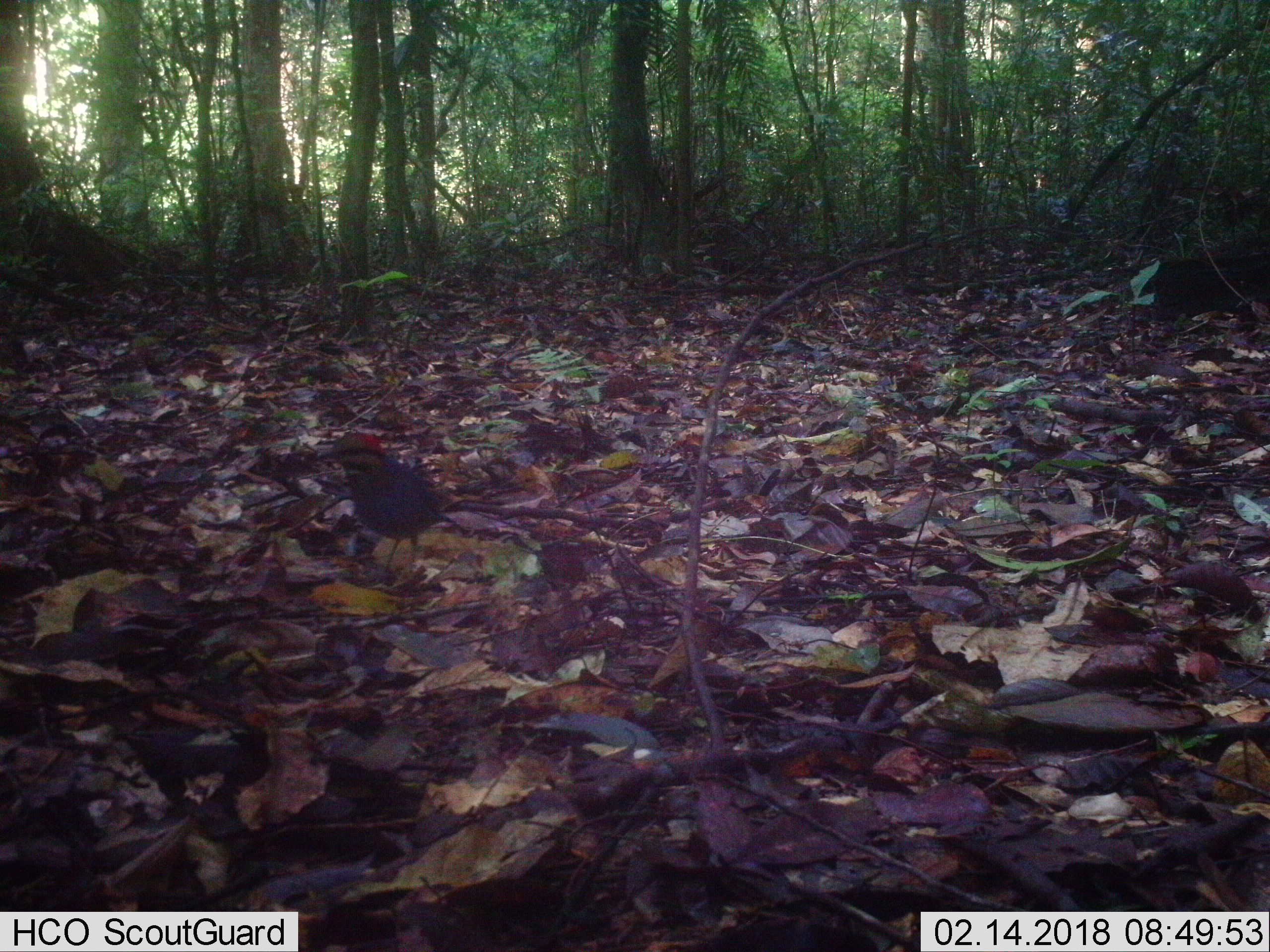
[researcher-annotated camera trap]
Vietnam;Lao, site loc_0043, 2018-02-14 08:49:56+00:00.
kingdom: Animalia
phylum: Chordata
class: Aves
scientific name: Aves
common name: bird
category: unidentified bird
Unidentified bird (bird) (Aves). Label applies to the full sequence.